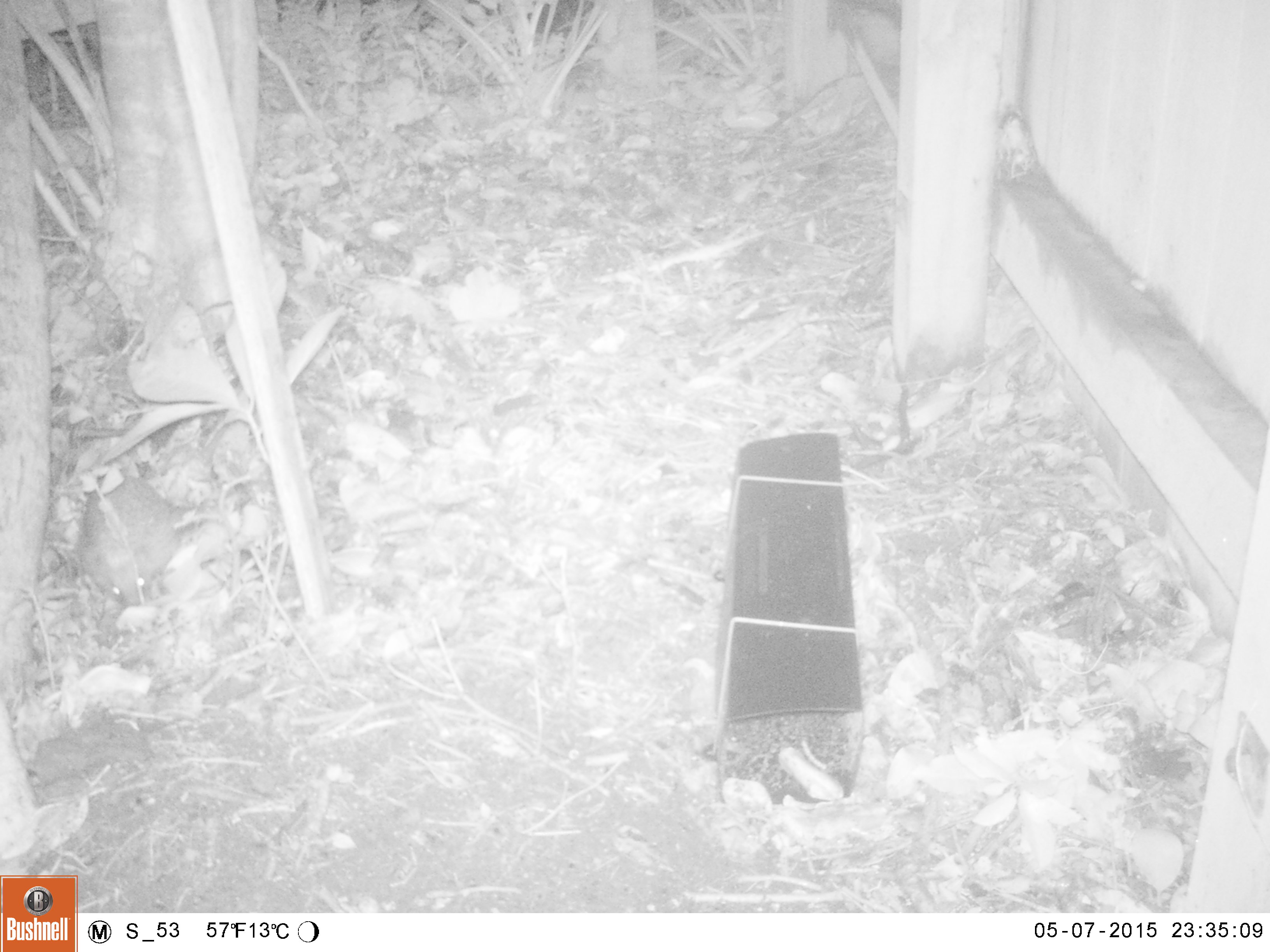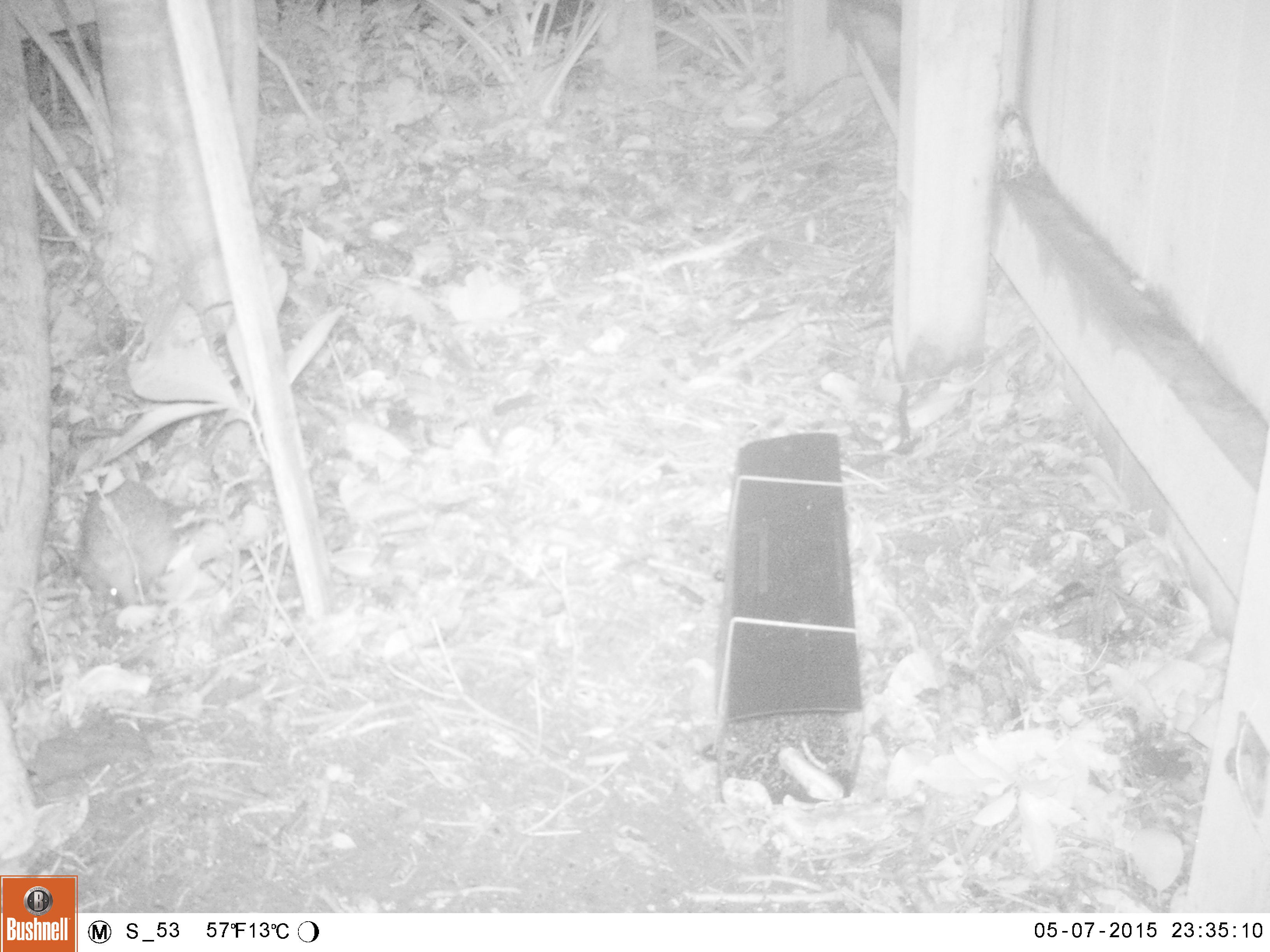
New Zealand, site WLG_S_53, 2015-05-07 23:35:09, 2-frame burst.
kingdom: Animalia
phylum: Chordata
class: Mammalia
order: Eulipotyphla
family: Erinaceidae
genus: Erinaceus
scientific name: Erinaceus europaeus europaeus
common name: european hedgehog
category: hedgehog